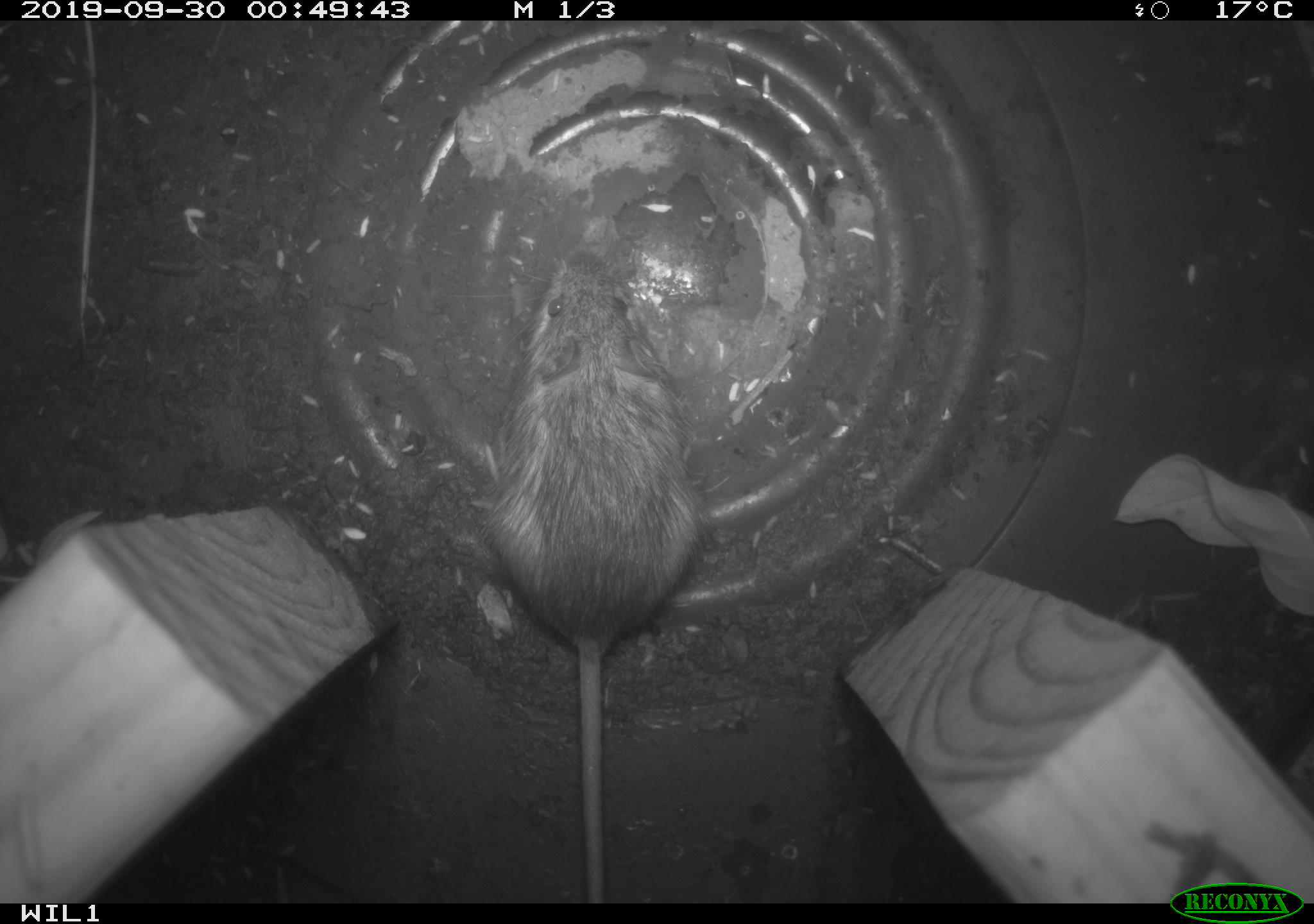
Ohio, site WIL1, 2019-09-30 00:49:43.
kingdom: Animalia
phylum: Chordata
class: Mammalia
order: Rodentia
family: Zapodidae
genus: Napaeozapus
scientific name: Napaeozapus insignis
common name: woodland jumping mouse